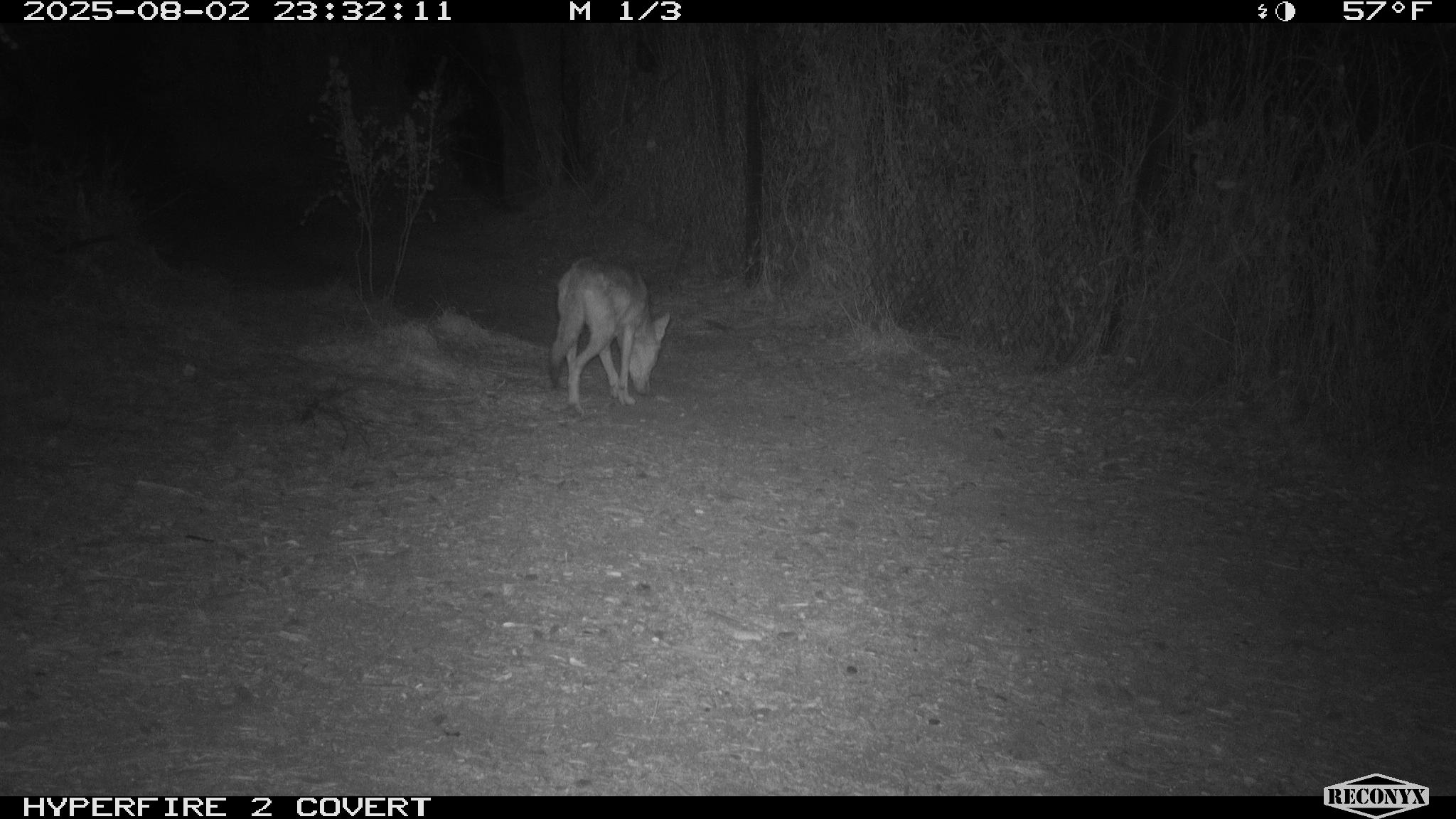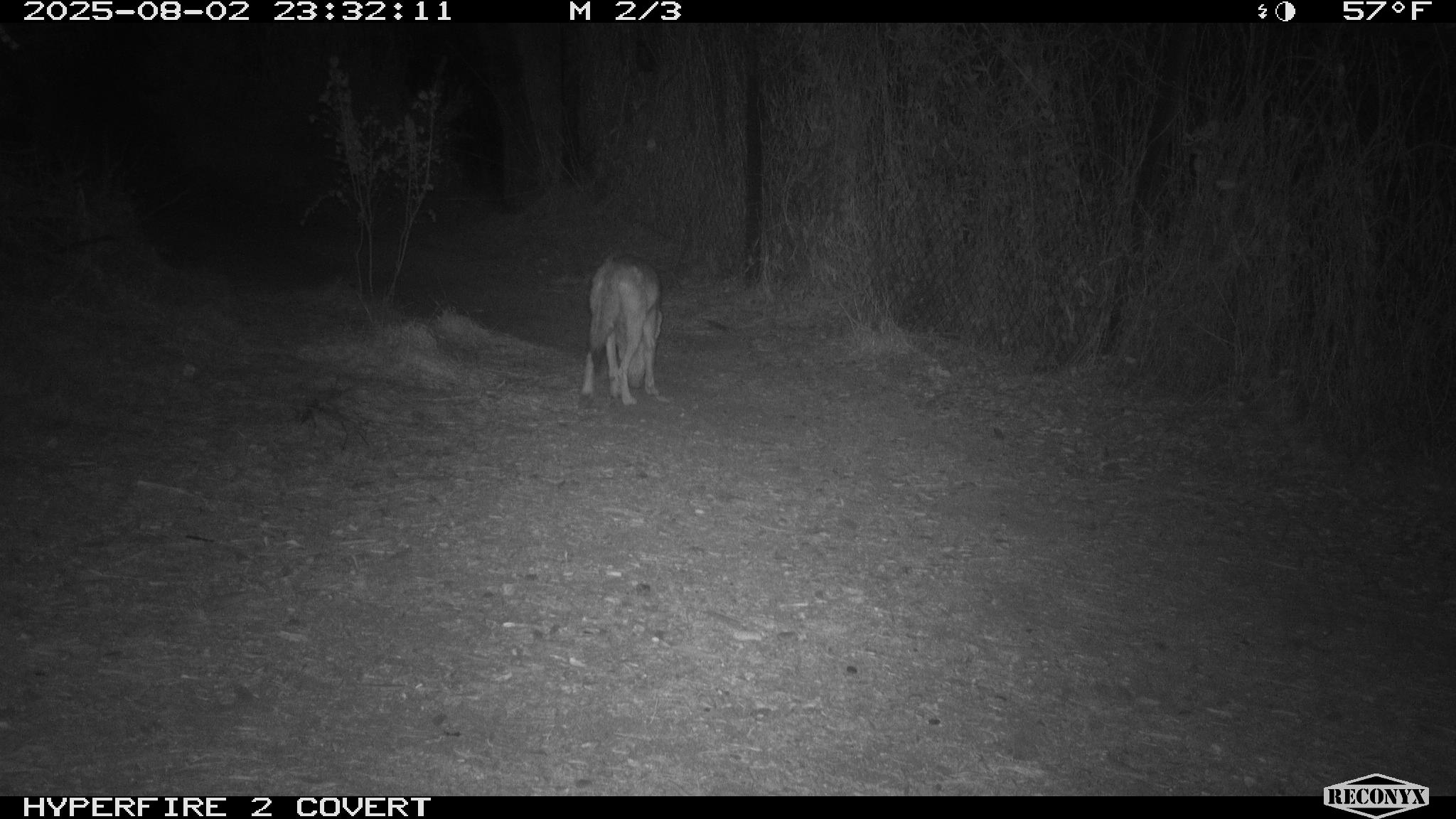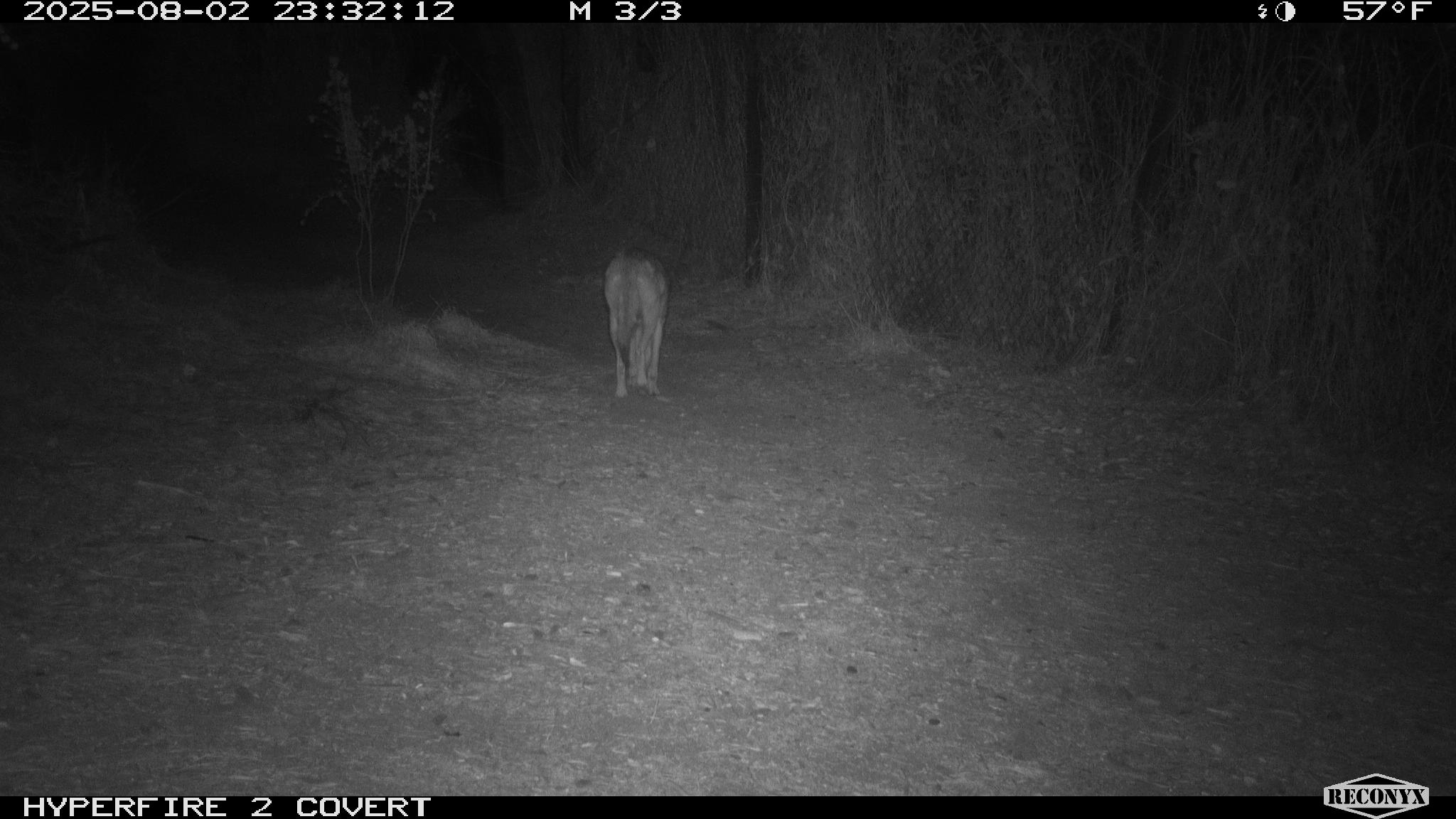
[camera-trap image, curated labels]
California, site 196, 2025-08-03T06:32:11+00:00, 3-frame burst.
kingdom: Animalia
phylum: Chordata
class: Mammalia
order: Carnivora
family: Canidae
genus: Canis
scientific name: Canis latrans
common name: coyote